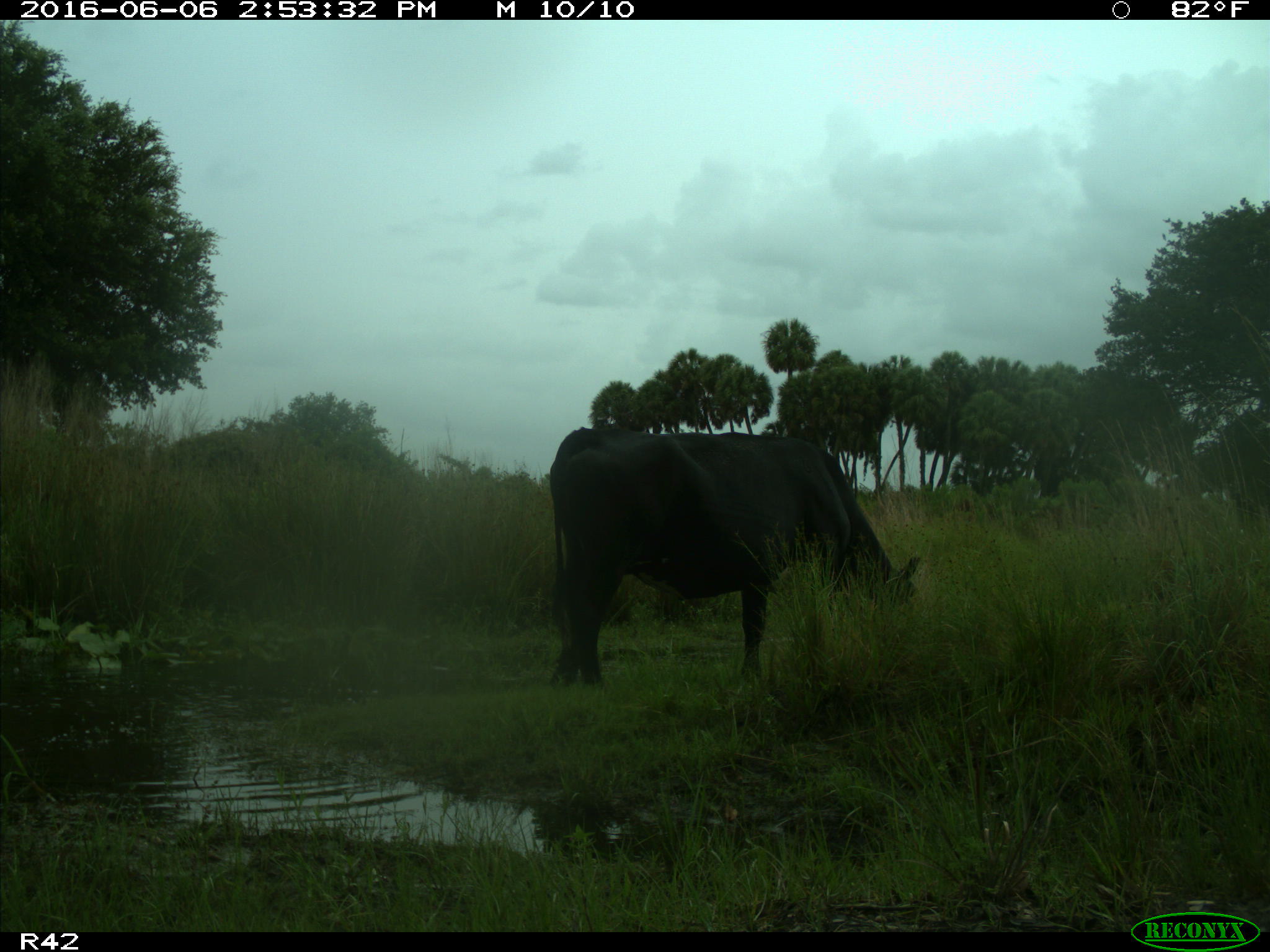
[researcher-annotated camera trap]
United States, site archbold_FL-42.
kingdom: Animalia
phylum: Chordata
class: Mammalia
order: Artiodactyla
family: Bovidae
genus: Bos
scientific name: Bos taurus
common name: domestic cow